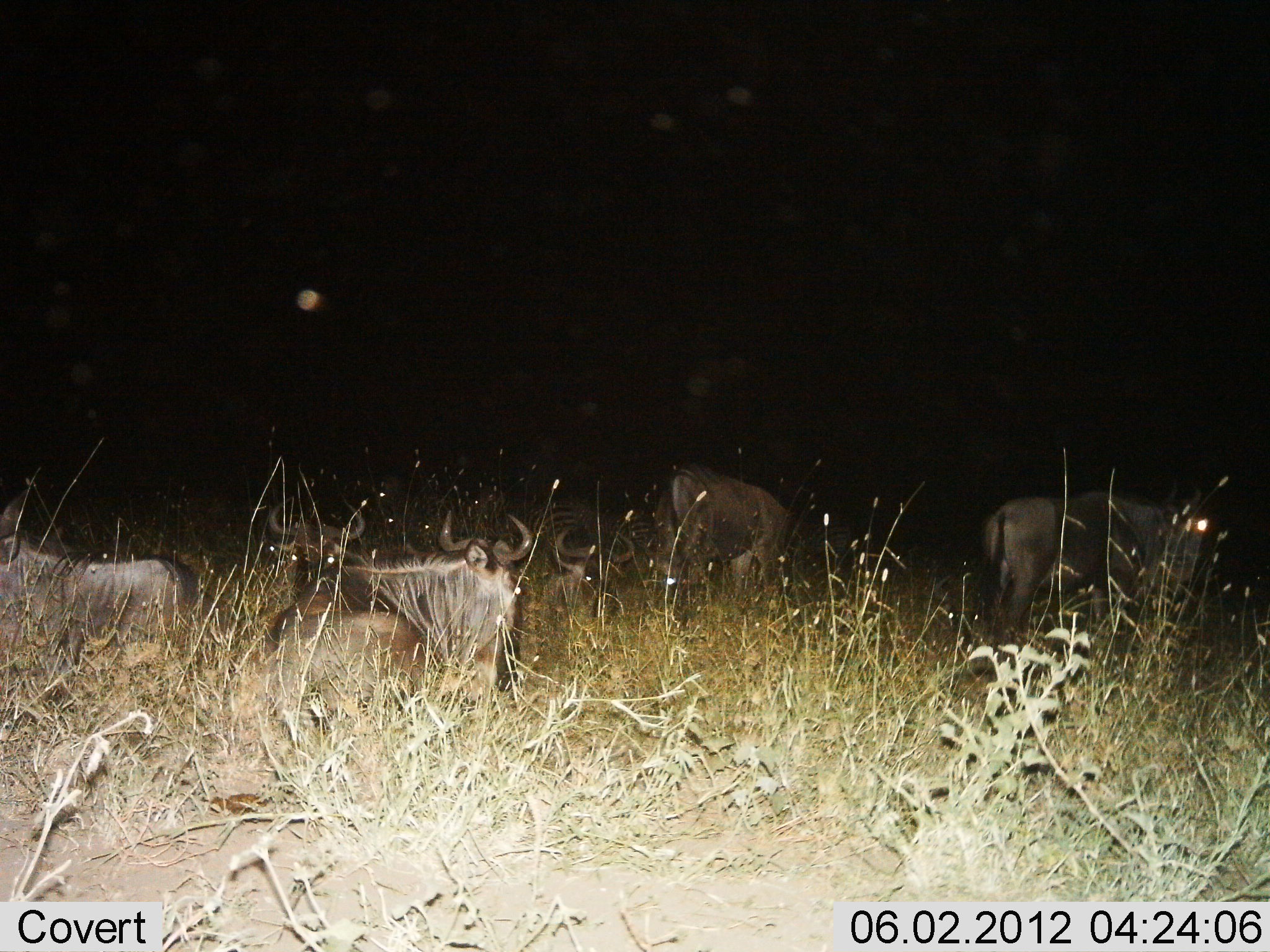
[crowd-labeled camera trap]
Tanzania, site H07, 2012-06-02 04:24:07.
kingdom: Animalia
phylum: Chordata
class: Mammalia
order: Artiodactyla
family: Bovidae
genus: Connochaetes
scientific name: Connochaetes taurinus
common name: blue wildebeest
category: wildebeest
Wildebeest (blue wildebeest) (Connochaetes taurinus), count 6. Behavior (volunteer vote fractions): standing 50%, resting 80%, moving 0%, interacting 0%. Young present (vote fraction): 0%. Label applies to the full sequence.